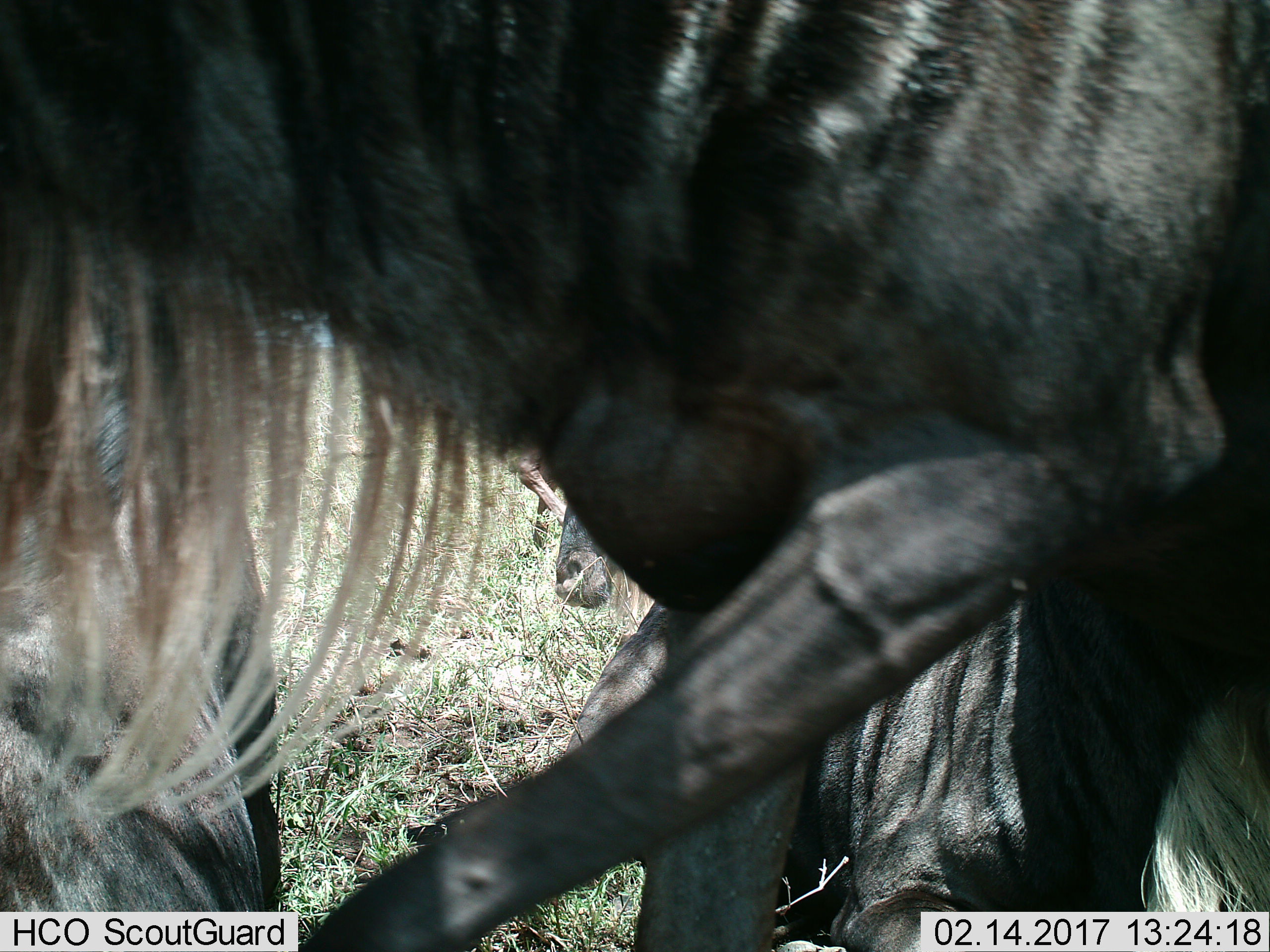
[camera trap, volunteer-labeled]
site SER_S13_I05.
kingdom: Animalia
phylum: Chordata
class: Mammalia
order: Artiodactyla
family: Bovidae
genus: Connochaetes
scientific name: Connochaetes taurinus taurinus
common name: blue wildebeest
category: wildebeestblue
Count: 2.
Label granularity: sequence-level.